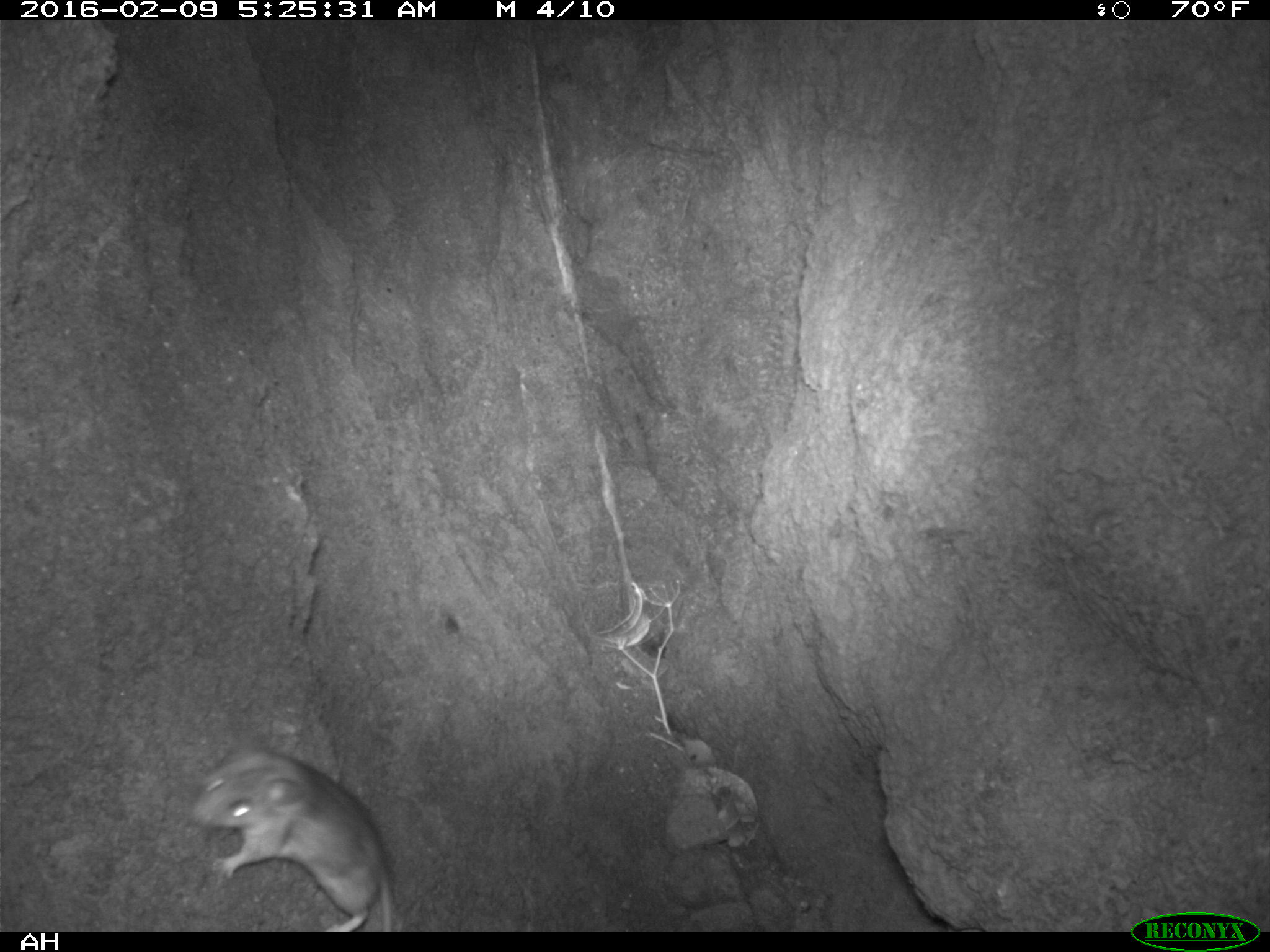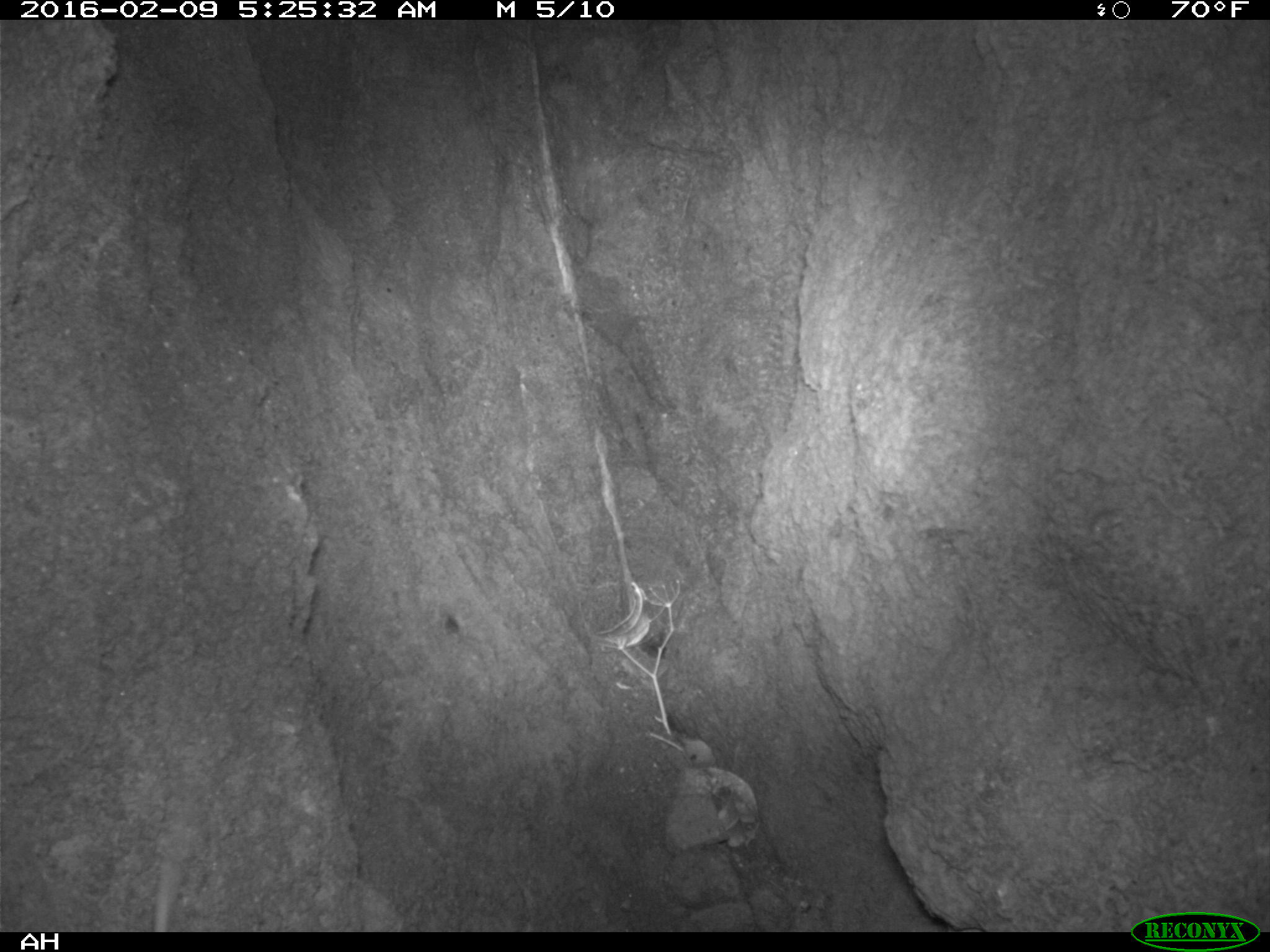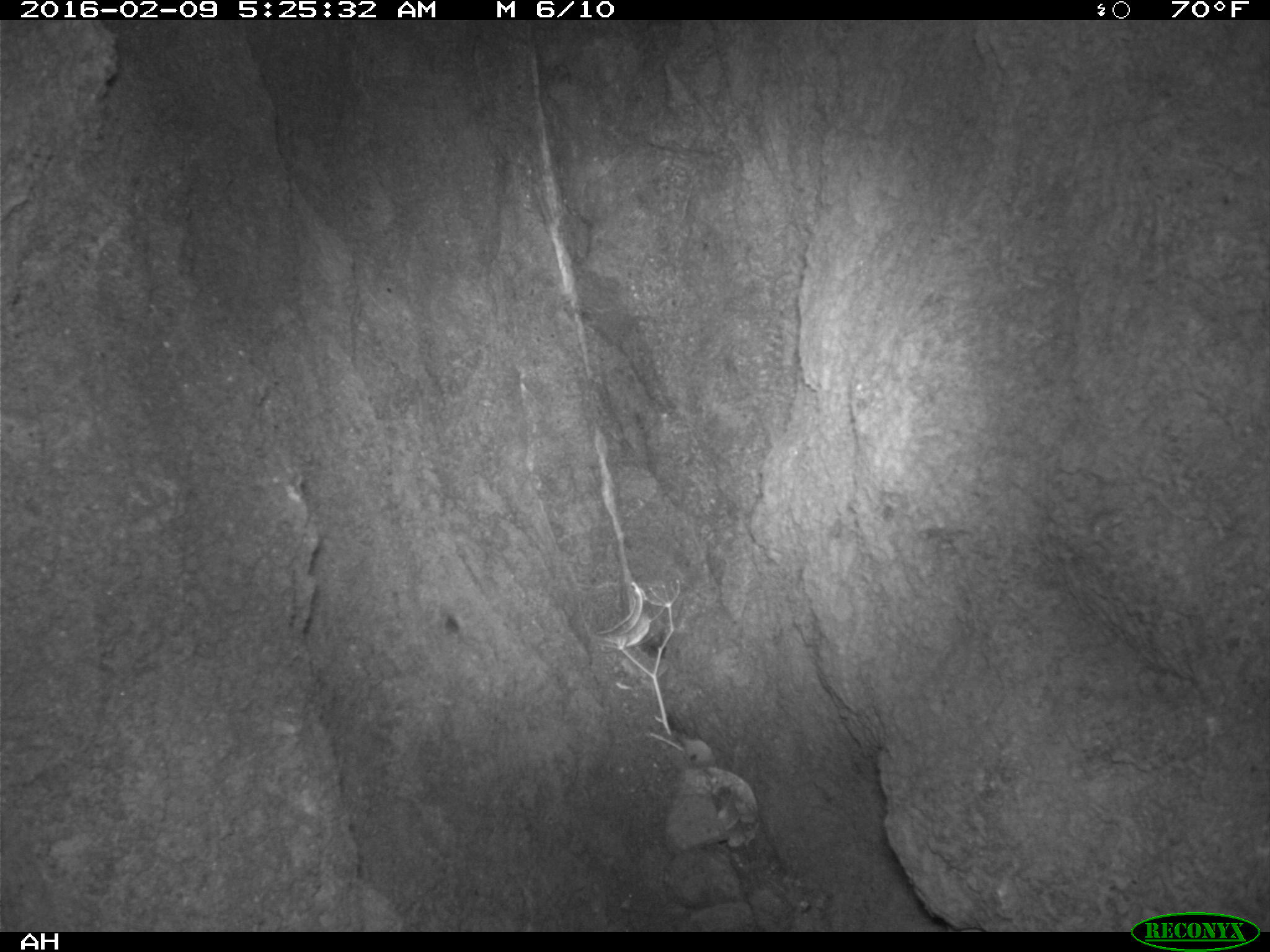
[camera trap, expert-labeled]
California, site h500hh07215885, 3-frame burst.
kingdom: Animalia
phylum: Chordata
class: Mammalia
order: Rodentia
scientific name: Rodentia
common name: rodent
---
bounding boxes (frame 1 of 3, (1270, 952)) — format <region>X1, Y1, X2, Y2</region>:
rodent: <region>190, 737, 393, 932</region>